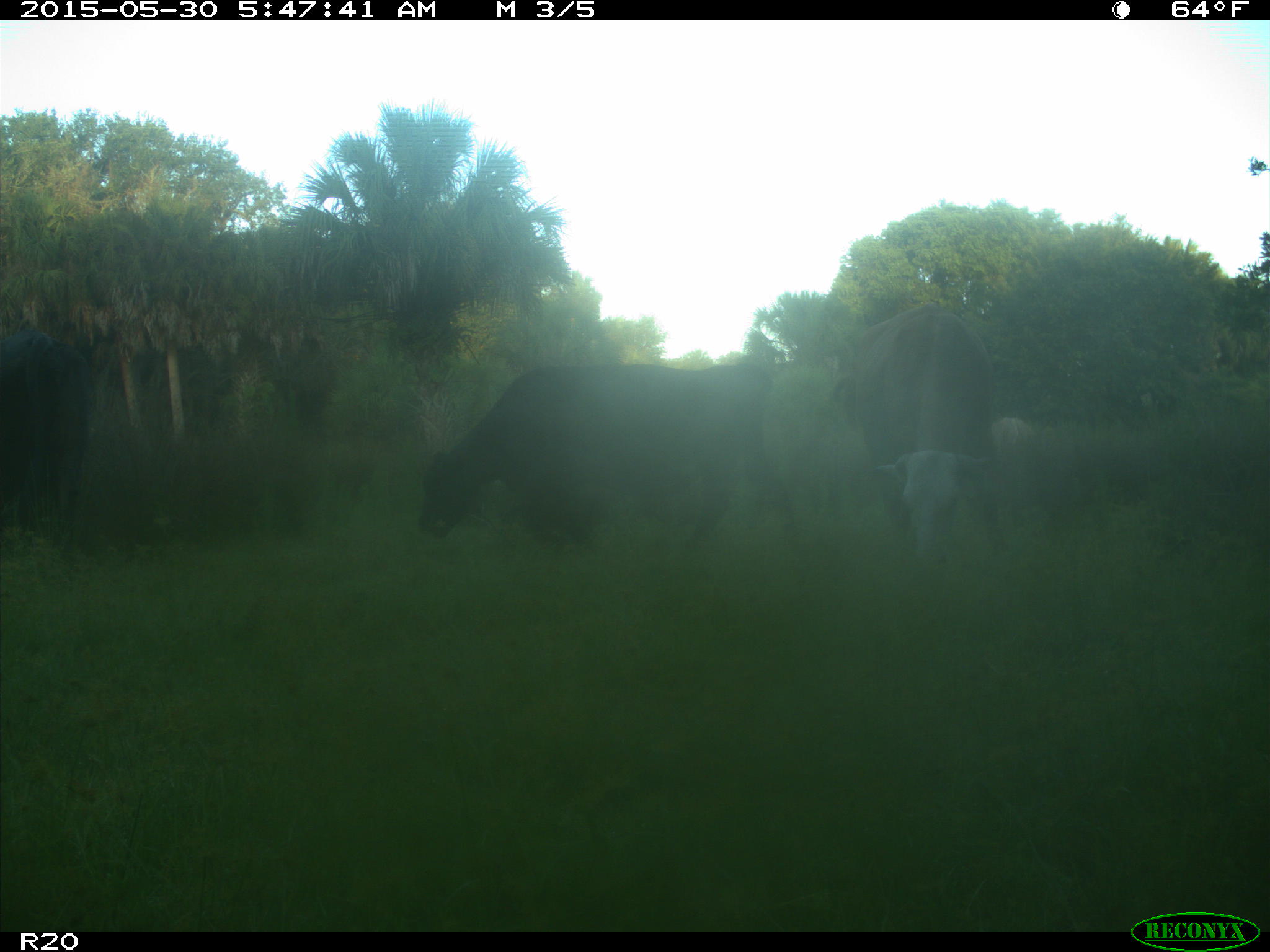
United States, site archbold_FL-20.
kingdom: Animalia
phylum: Chordata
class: Mammalia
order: Artiodactyla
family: Bovidae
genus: Bos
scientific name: Bos taurus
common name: domestic cow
Bos taurus (domestic cow).